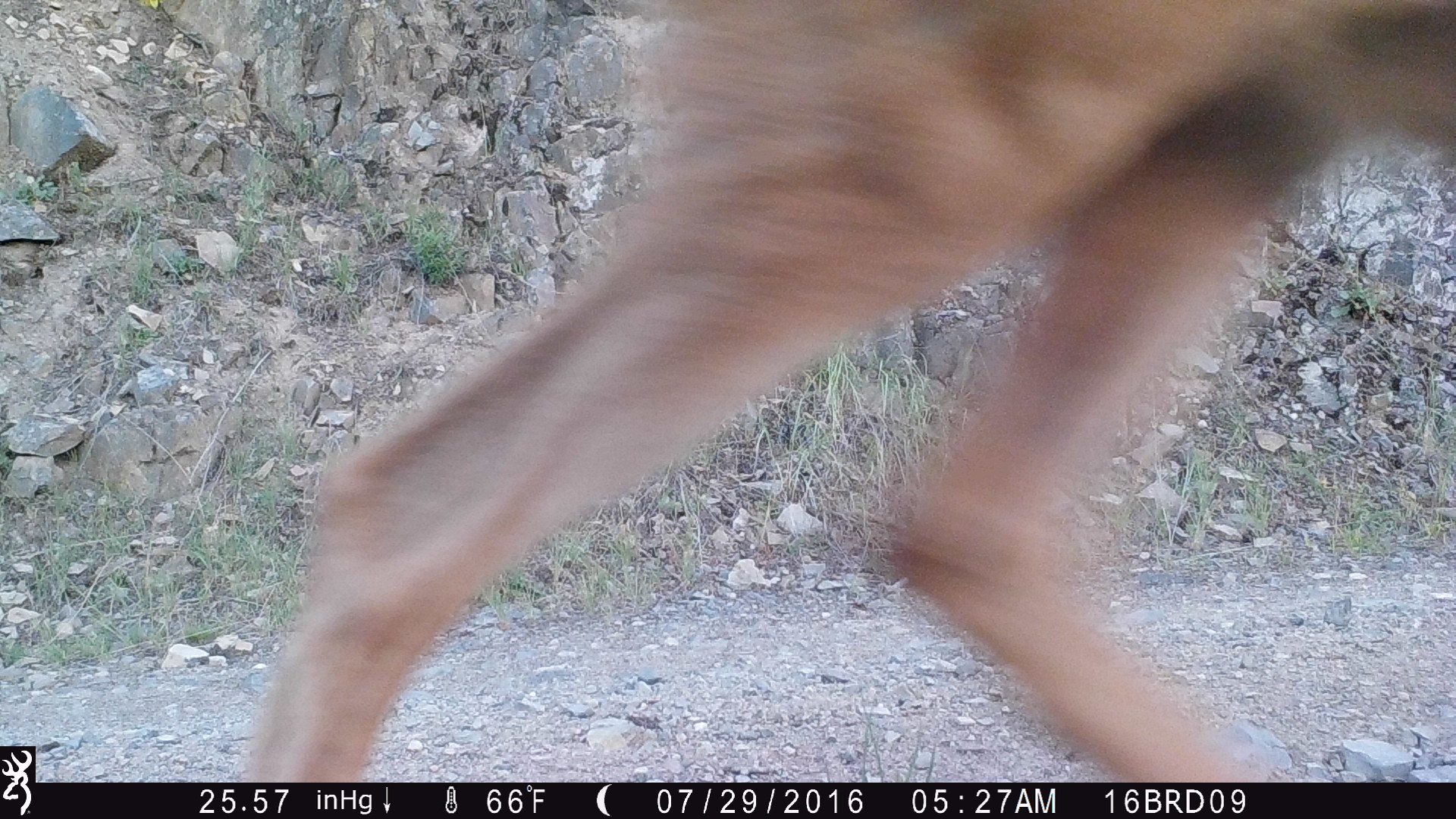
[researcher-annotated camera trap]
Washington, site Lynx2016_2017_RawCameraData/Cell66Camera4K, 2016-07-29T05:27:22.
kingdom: Animalia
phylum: Chordata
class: Mammalia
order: Artiodactyla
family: Cervidae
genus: Odocoileus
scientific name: Odocoileus hemionus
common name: mule deer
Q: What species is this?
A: Odocoileus hemionus (mule deer).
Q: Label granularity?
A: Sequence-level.